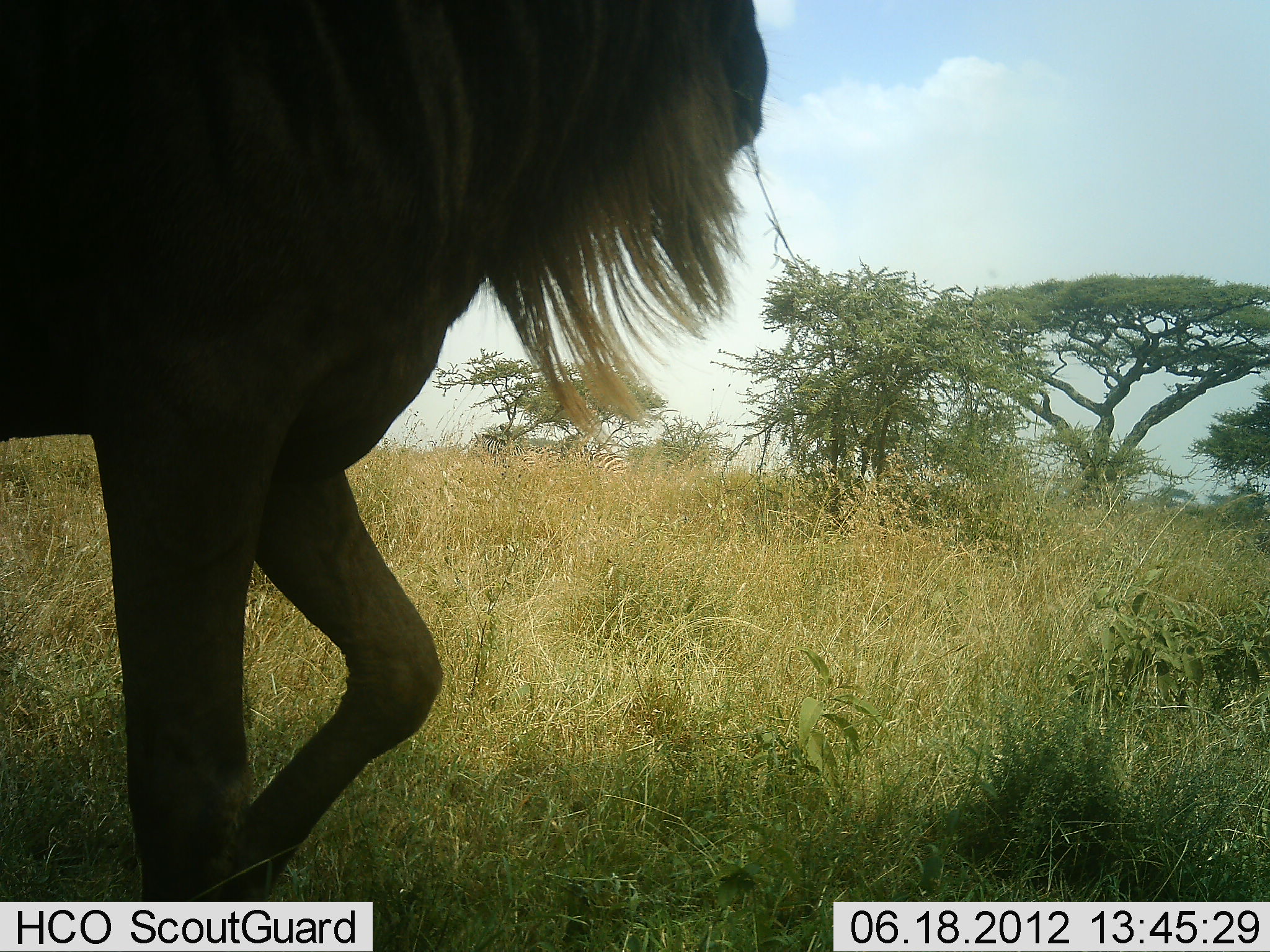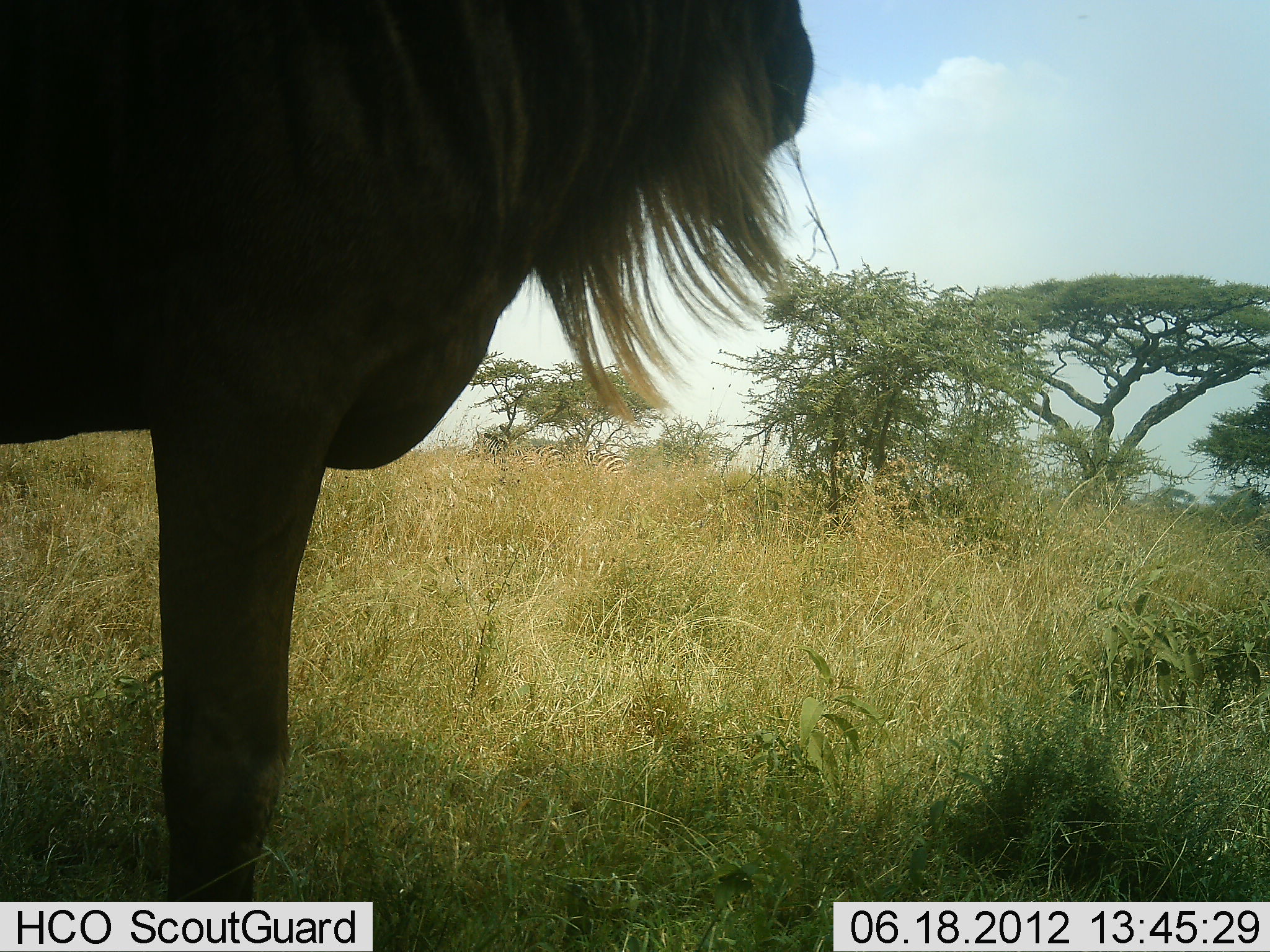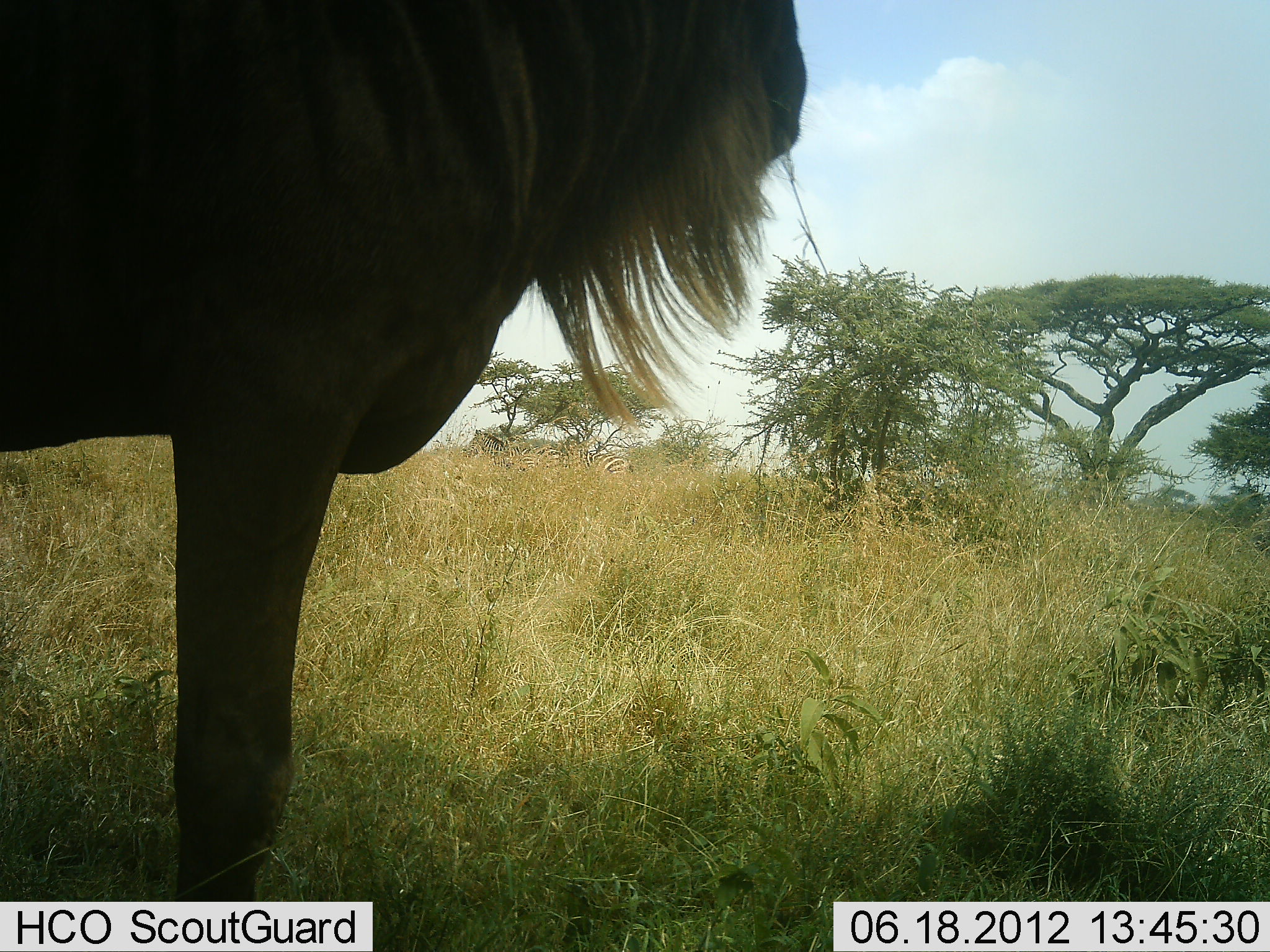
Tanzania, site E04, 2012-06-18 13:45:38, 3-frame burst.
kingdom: Animalia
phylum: Chordata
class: Mammalia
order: Artiodactyla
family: Bovidae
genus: Connochaetes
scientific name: Connochaetes taurinus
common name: blue wildebeest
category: wildebeest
Wildebeest (blue wildebeest) (Connochaetes taurinus), count 1. Behavior (volunteer vote fractions): standing 86%, resting 0%, moving 14%, interacting 0%. Young present (vote fraction): 0%. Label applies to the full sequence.